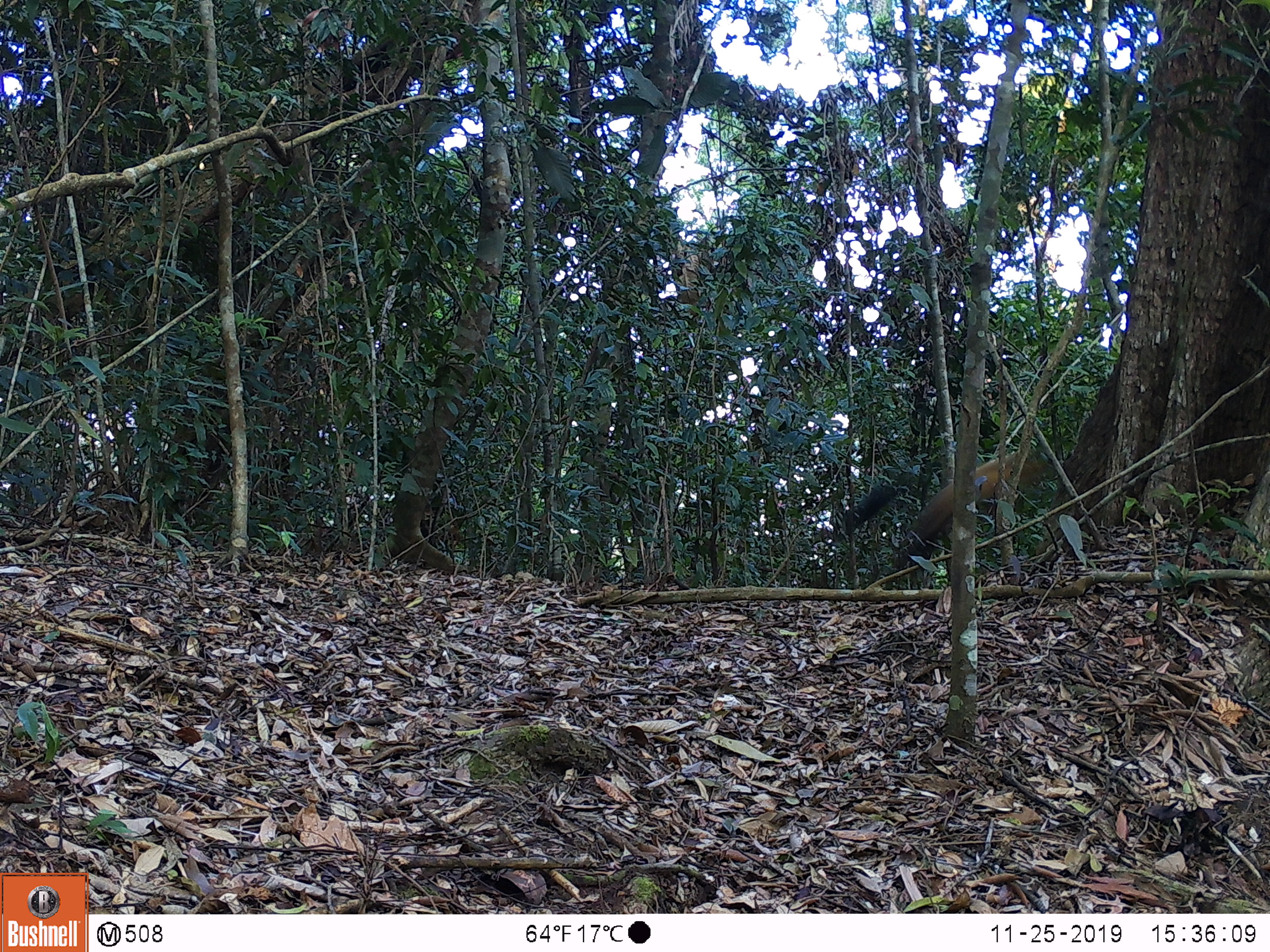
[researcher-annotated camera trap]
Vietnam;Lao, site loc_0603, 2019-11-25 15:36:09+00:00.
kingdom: Animalia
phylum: Chordata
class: Mammalia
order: Carnivora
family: Mustelidae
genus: Martes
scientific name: Martes flavigula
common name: yellow-throated marten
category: yellow throated marten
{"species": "yellow throated marten (yellow-throated marten) (Martes flavigula)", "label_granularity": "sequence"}